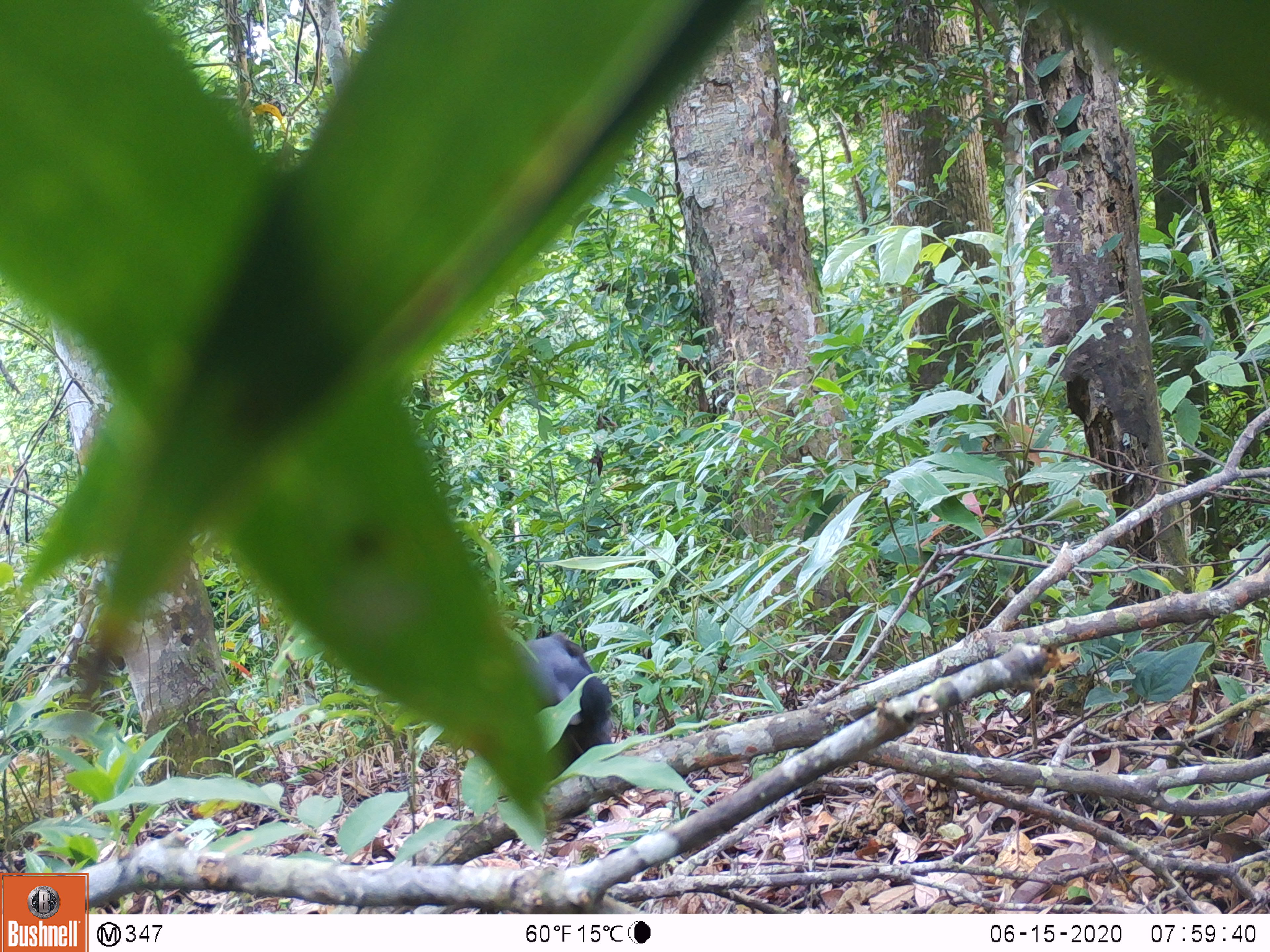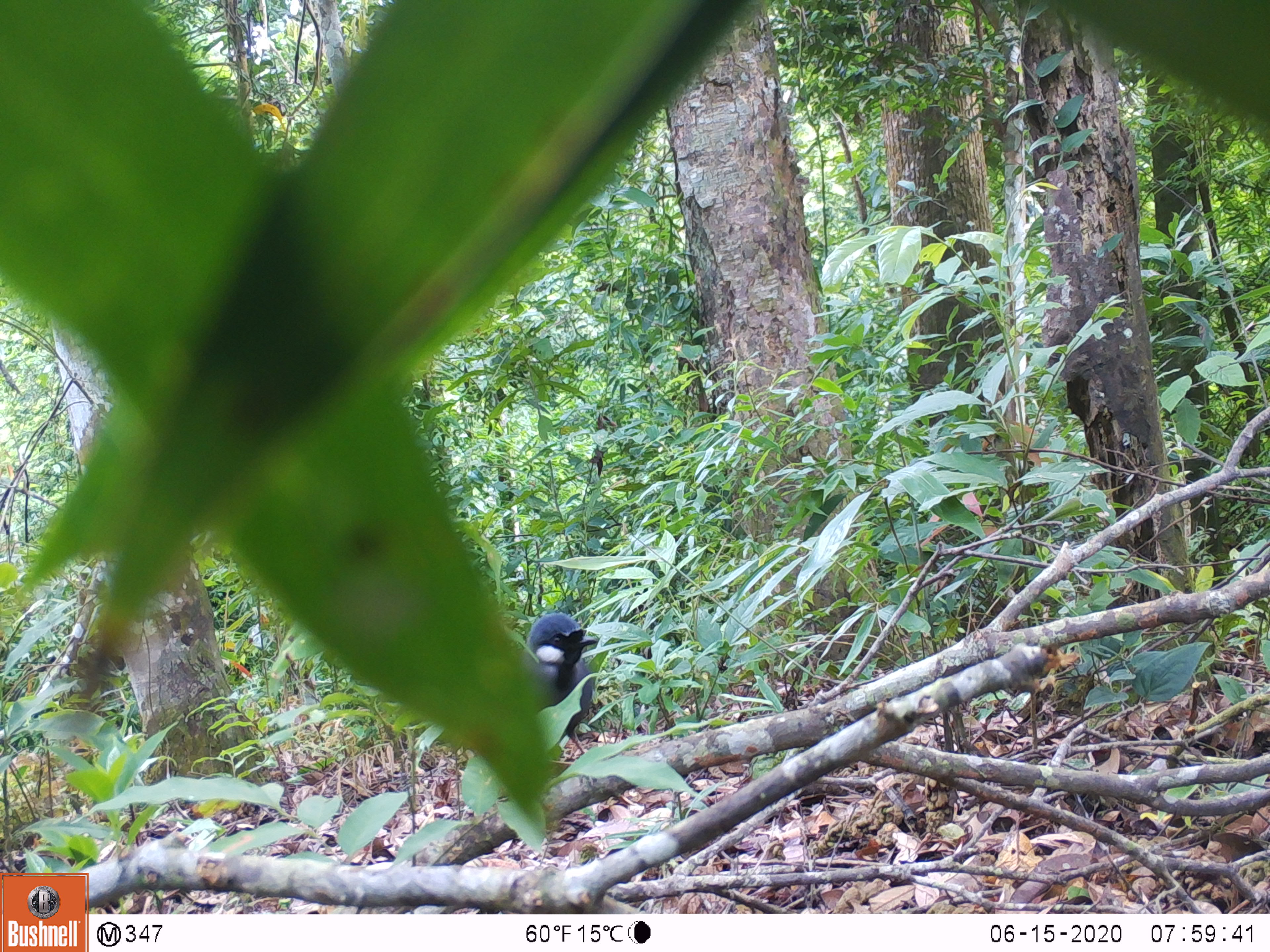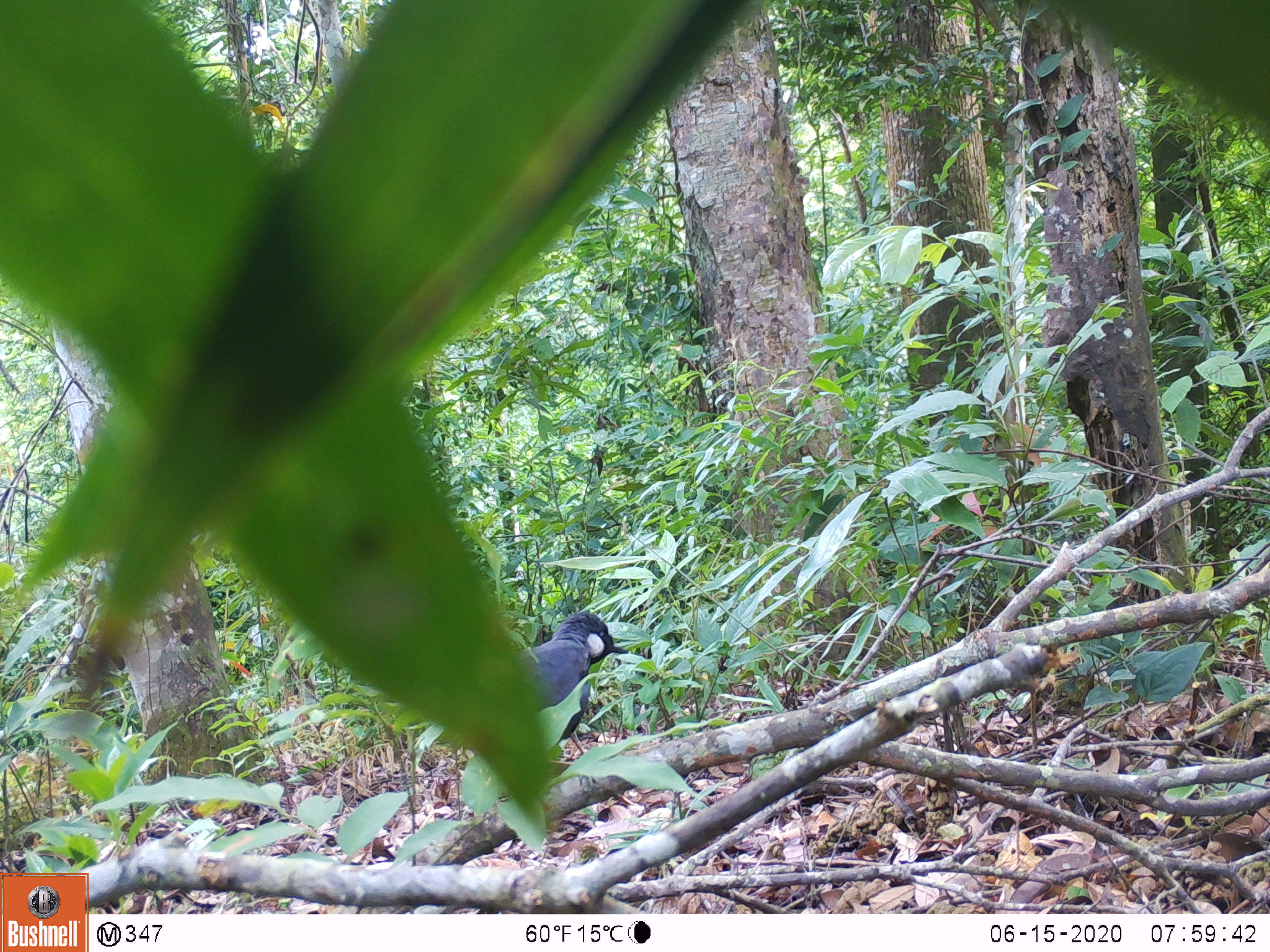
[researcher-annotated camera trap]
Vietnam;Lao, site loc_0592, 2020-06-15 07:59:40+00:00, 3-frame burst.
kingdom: Animalia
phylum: Chordata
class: Aves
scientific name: Aves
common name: bird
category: unidentified bird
Unidentified bird (bird) (Aves). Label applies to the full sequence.